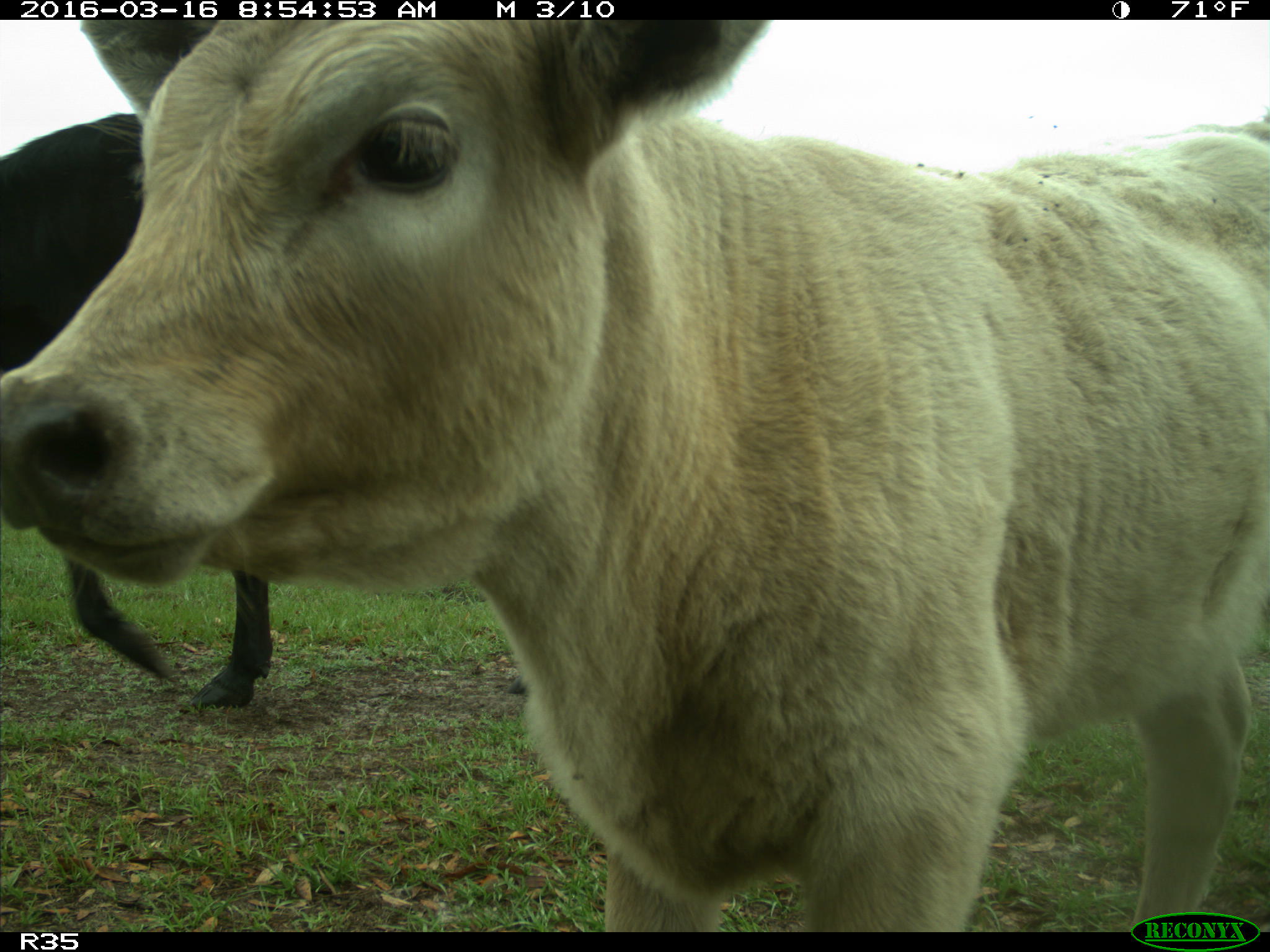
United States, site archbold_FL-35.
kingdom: Animalia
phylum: Chordata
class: Mammalia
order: Artiodactyla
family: Bovidae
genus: Bos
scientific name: Bos taurus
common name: domestic cow